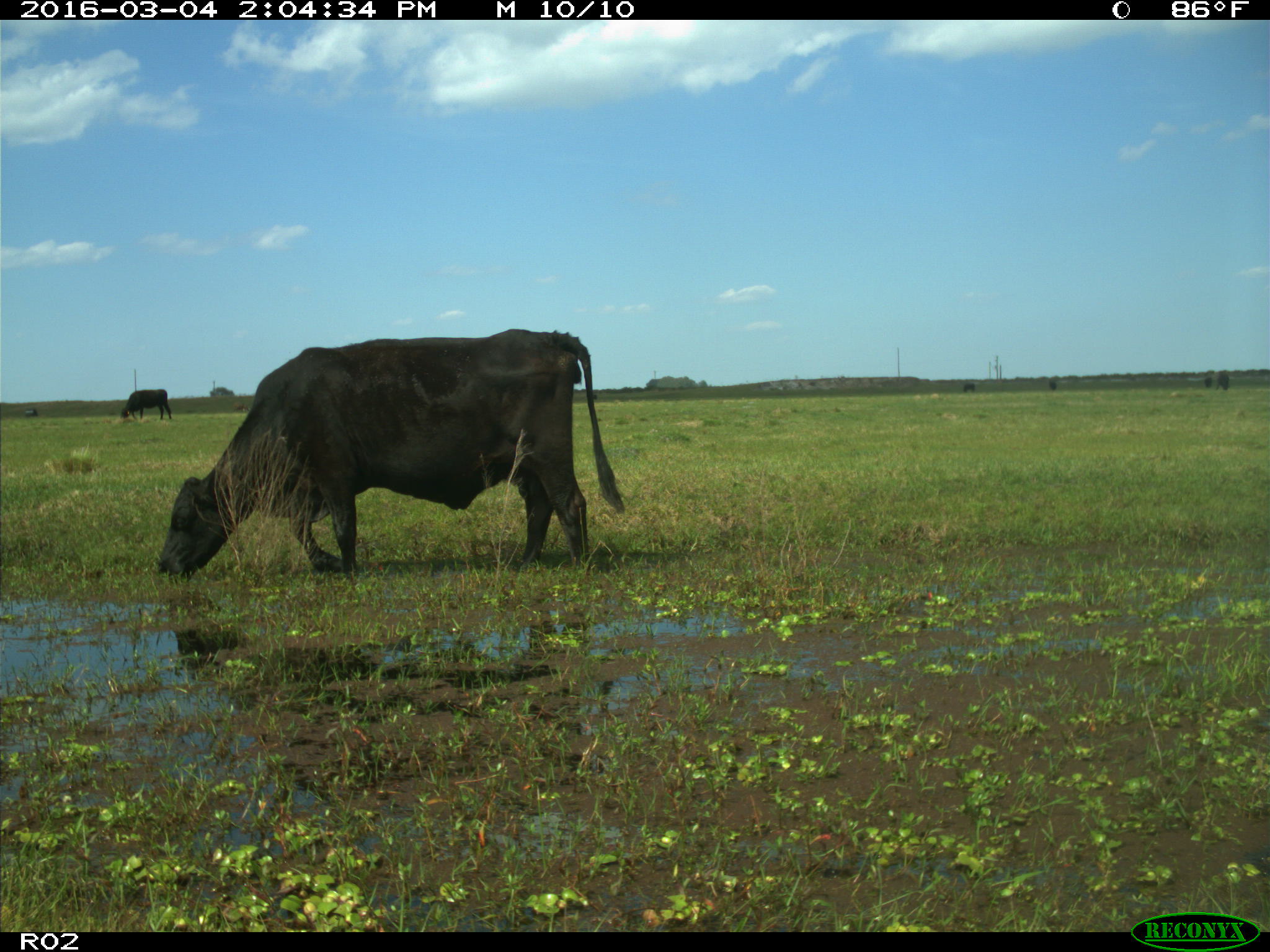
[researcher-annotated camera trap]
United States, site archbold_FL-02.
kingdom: Animalia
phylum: Chordata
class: Mammalia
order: Artiodactyla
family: Bovidae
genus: Bos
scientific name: Bos taurus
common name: domestic cow